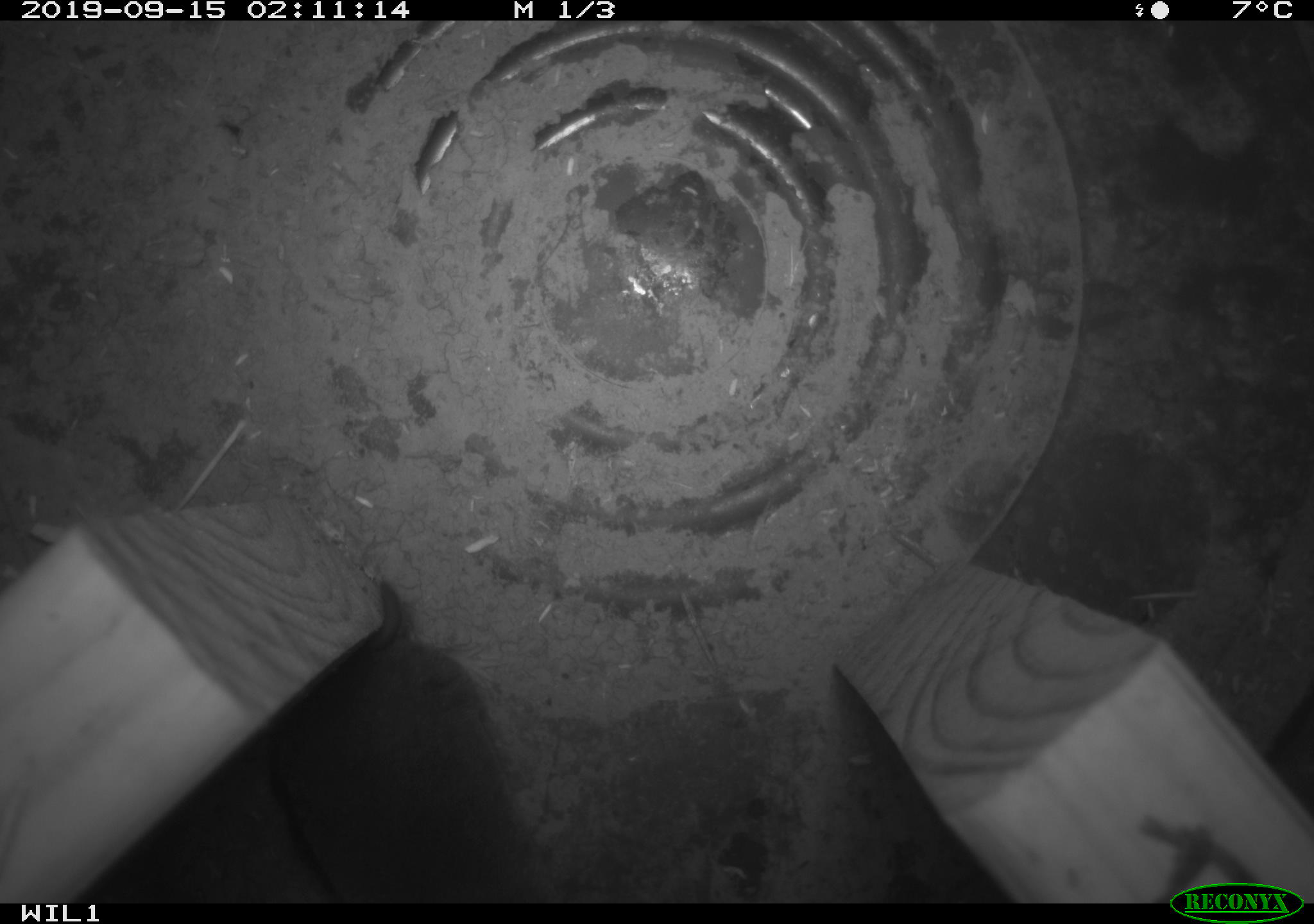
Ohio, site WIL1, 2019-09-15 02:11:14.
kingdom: Animalia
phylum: Chordata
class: Mammalia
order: Eulipotyphla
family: Soricidae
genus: Blarina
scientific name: Blarina brevicauda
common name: northern short-tailed shrew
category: n. short-tailed shrew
N. short-tailed shrew (northern short-tailed shrew) (Blarina brevicauda).